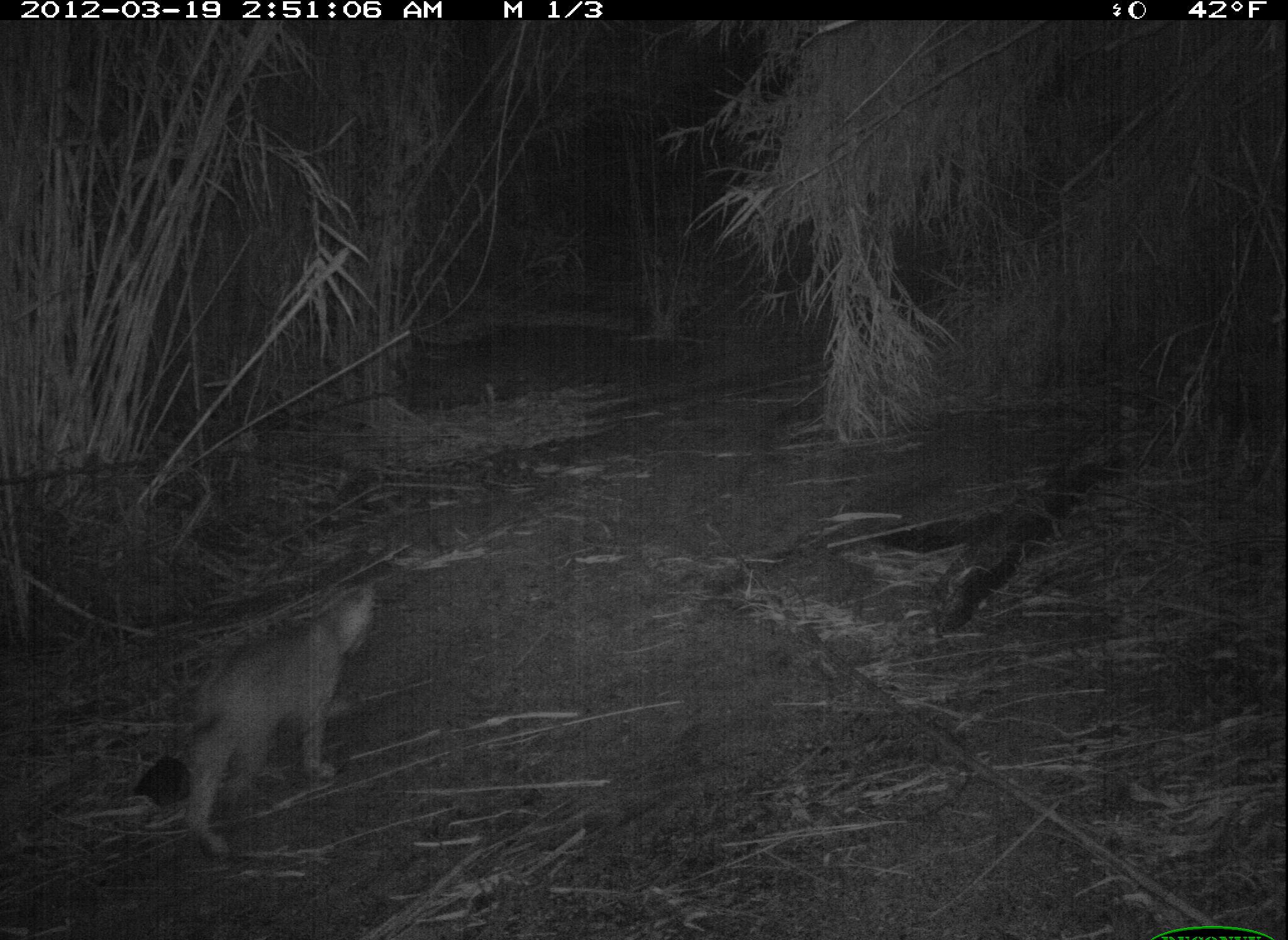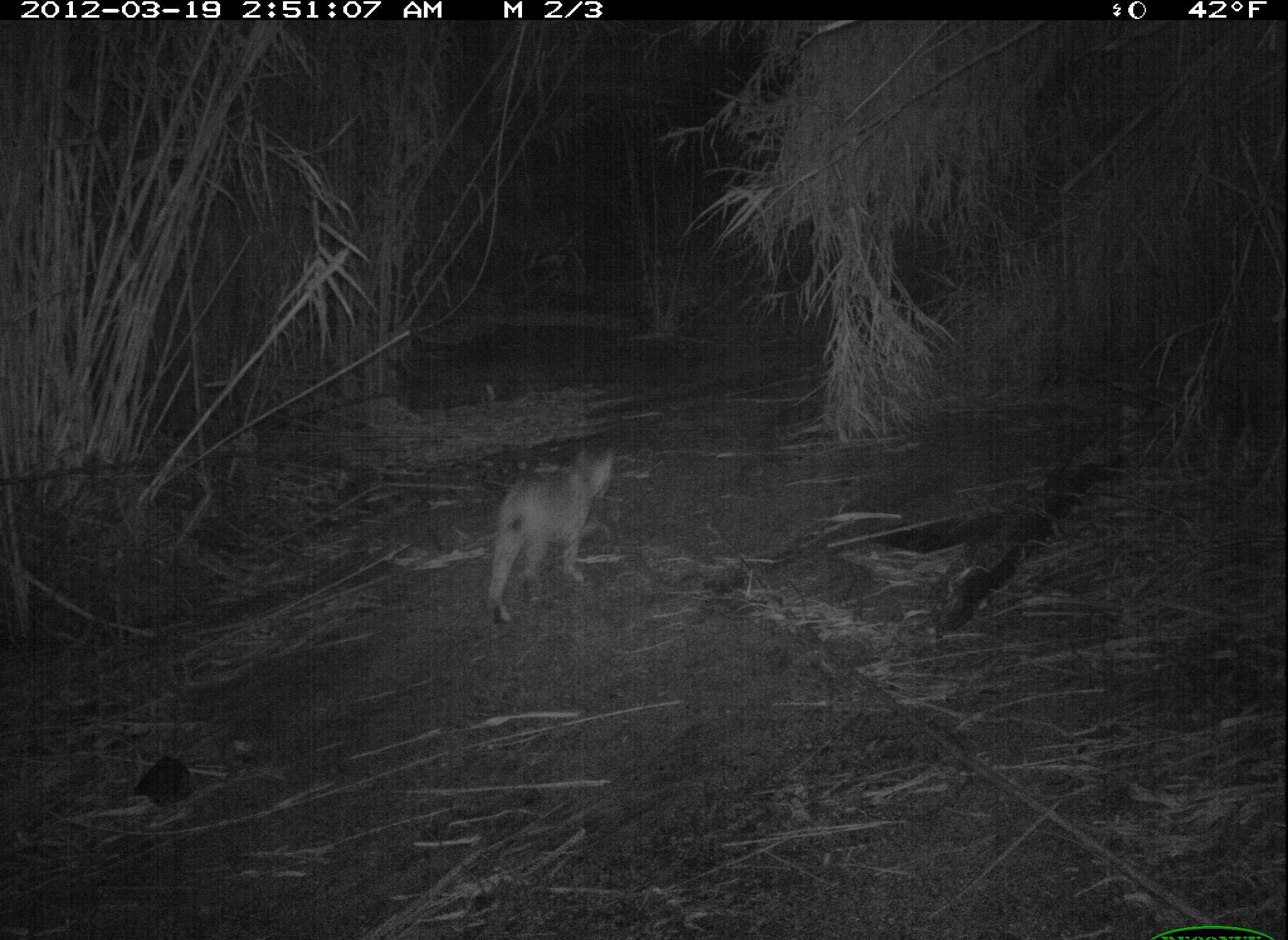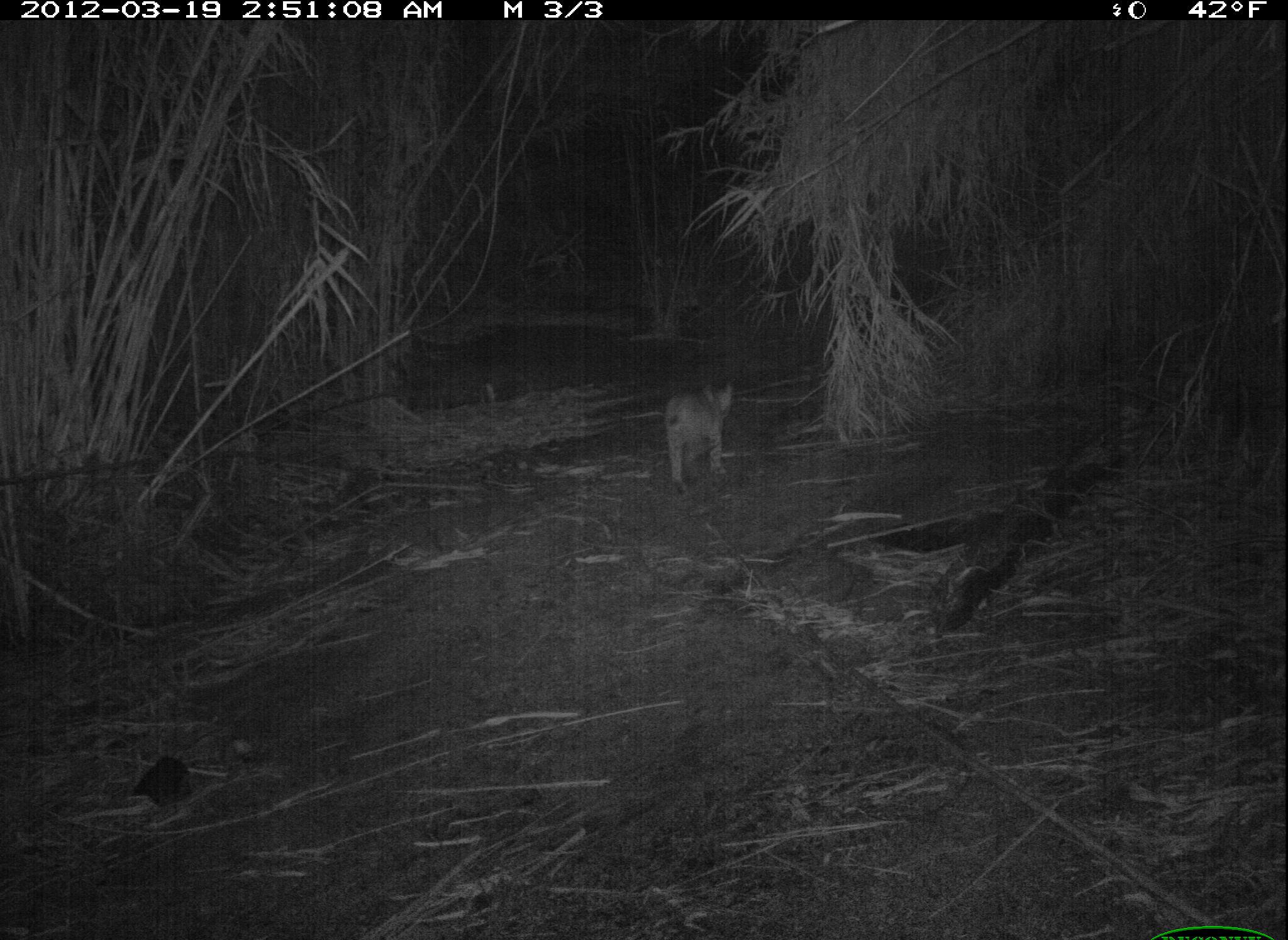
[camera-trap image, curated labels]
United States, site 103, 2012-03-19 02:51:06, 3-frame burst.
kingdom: Animalia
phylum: Chordata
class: Mammalia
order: Carnivora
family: Felidae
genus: Lynx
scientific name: Lynx rufus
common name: bobcat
Bobcat (Lynx rufus).